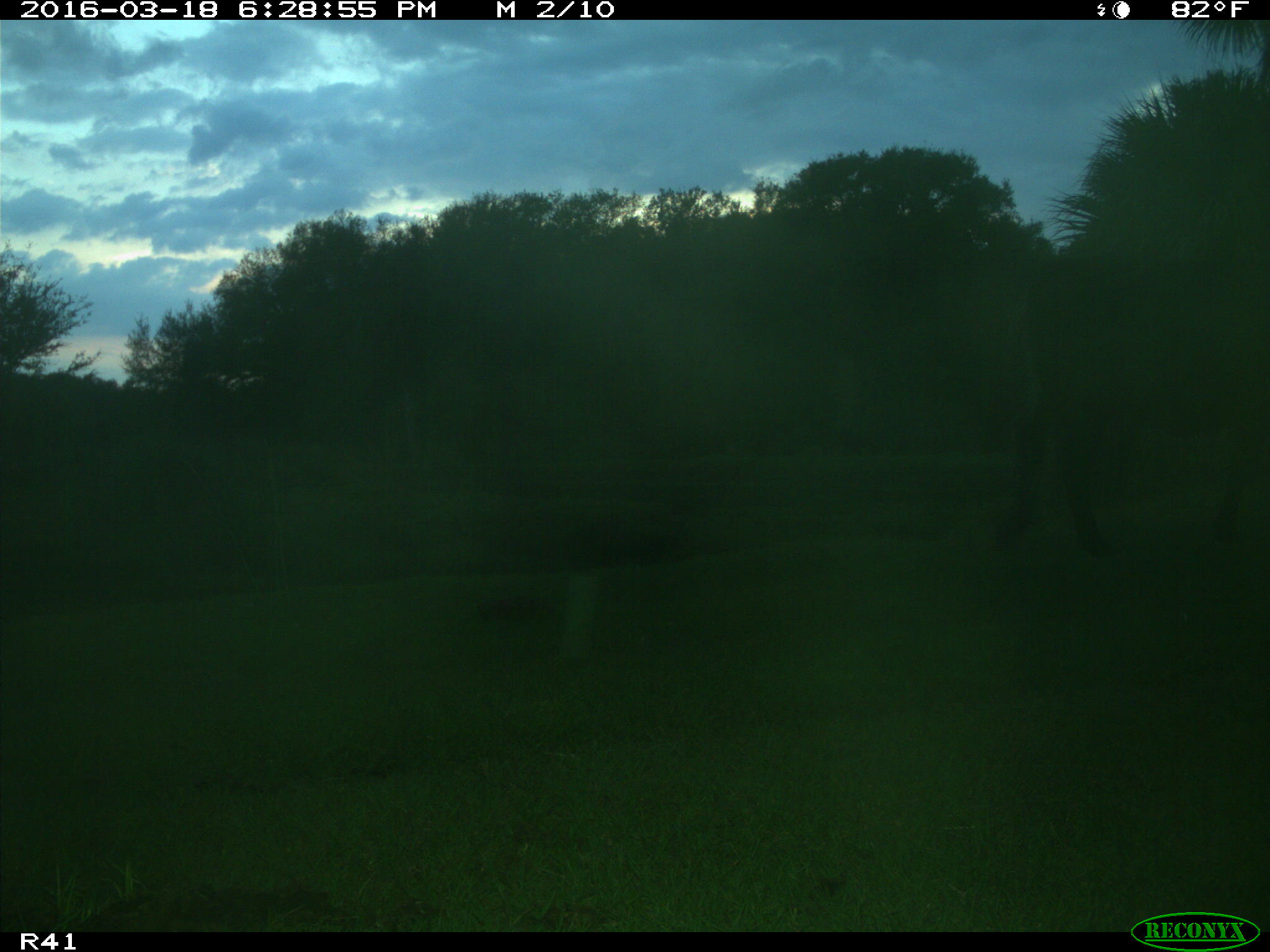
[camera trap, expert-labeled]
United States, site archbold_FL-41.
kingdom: Animalia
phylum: Chordata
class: Mammalia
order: Artiodactyla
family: Bovidae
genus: Bos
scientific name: Bos taurus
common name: domestic cow